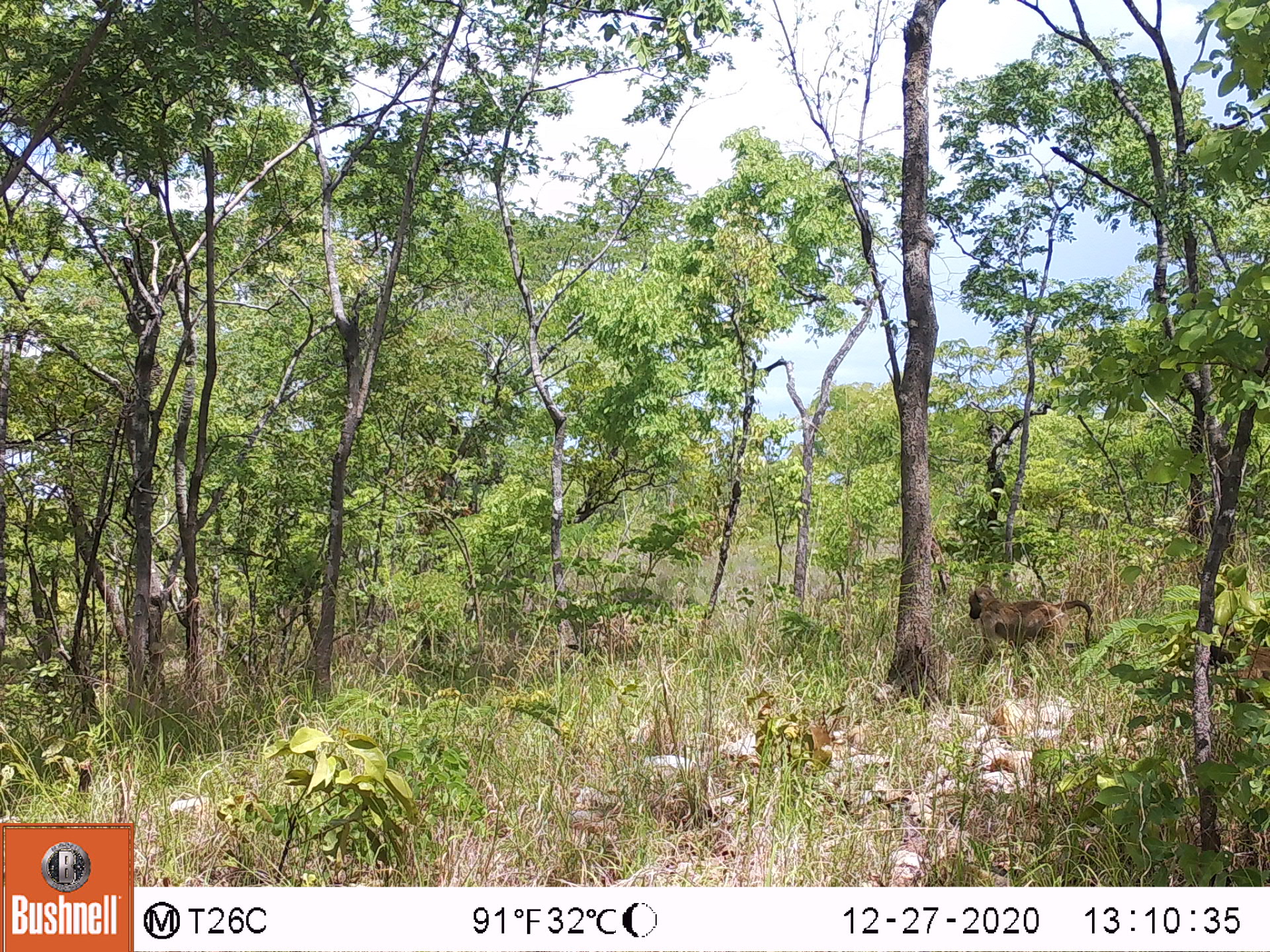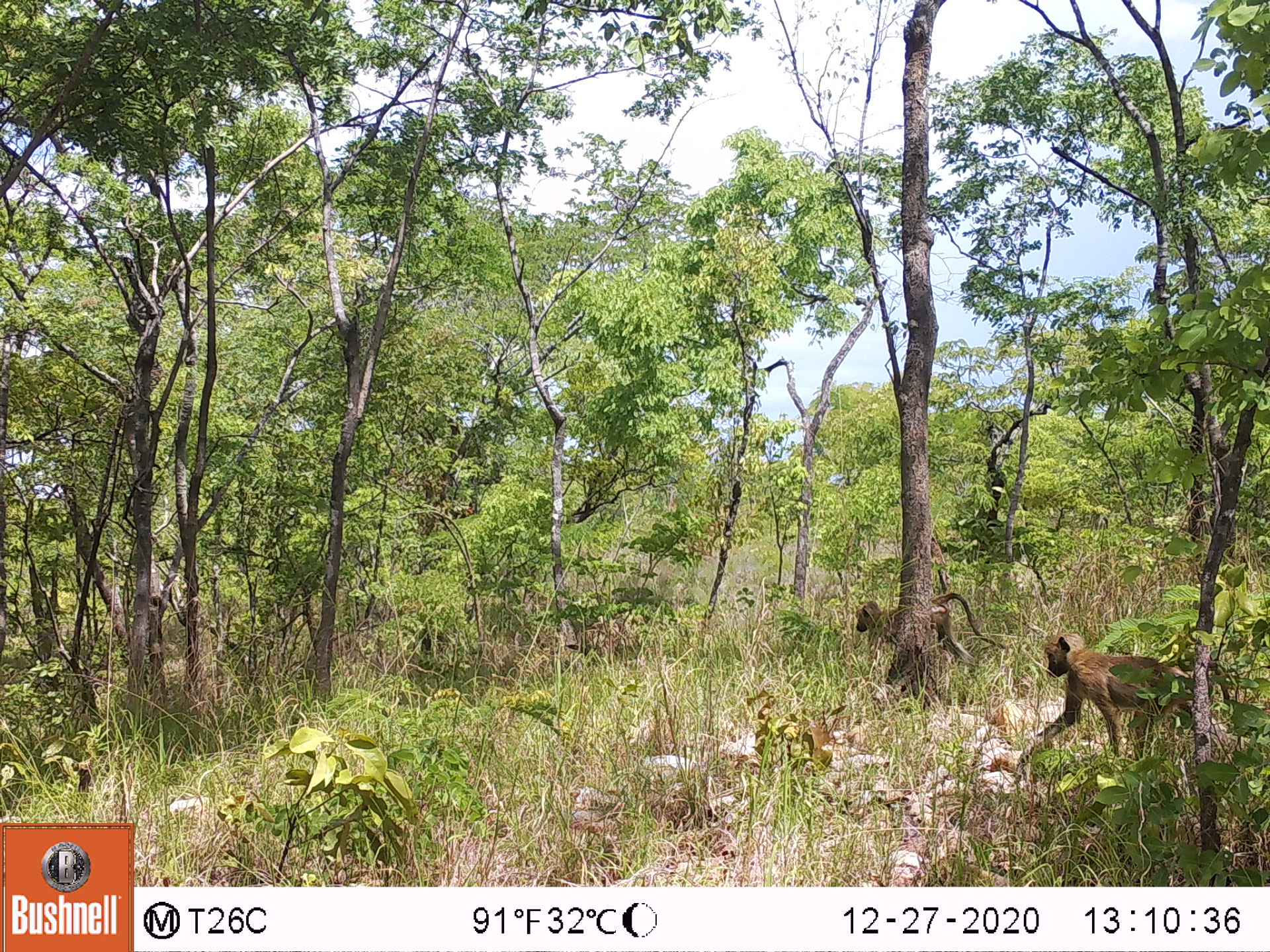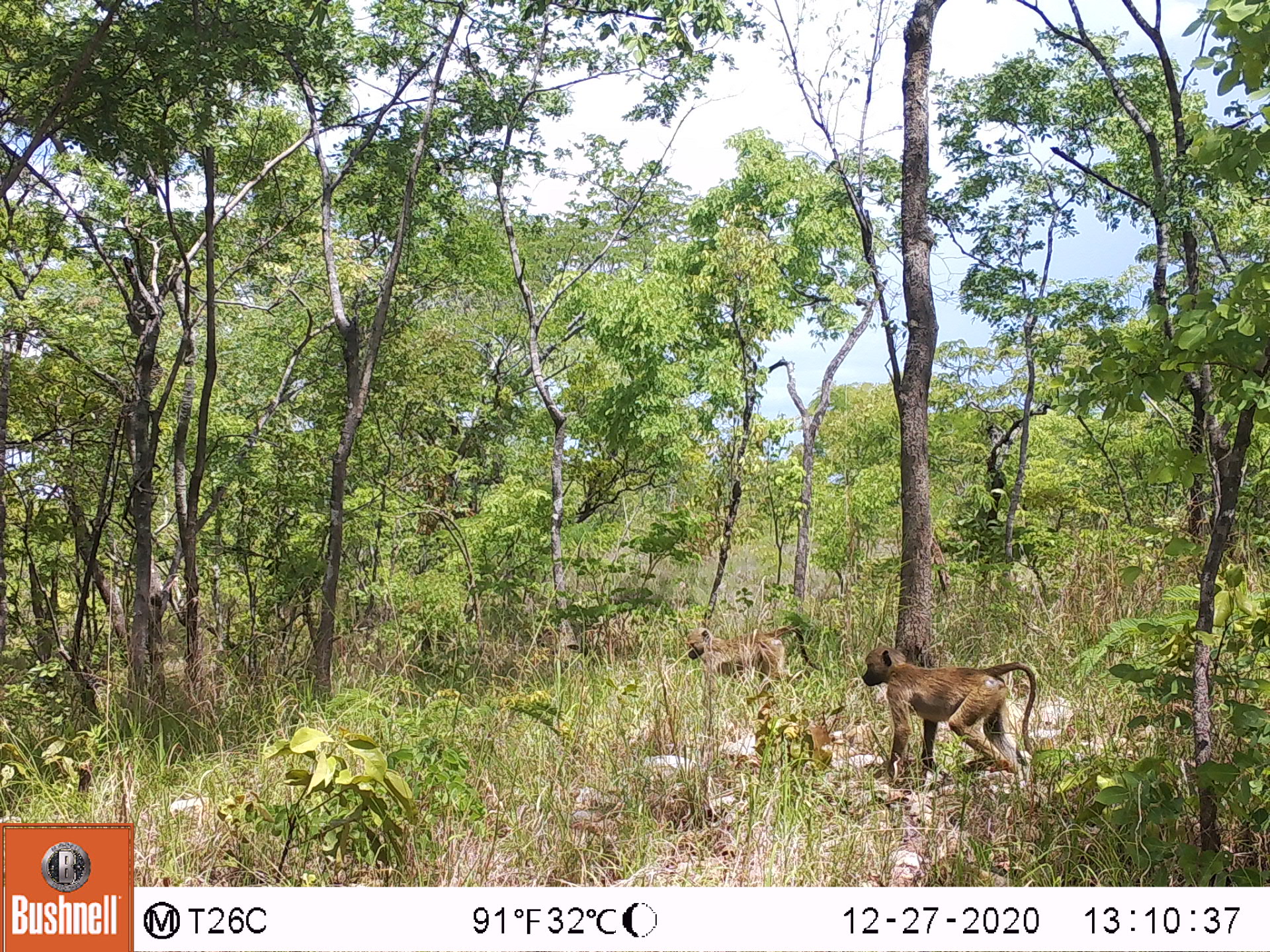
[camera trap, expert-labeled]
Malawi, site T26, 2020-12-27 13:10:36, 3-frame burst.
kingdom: Animalia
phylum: Chordata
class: Mammalia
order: Primates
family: Cercopithecidae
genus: Papio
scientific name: Papio cynocephalus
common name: yellow baboon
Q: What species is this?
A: Yellow baboon (Papio cynocephalus).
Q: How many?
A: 1.